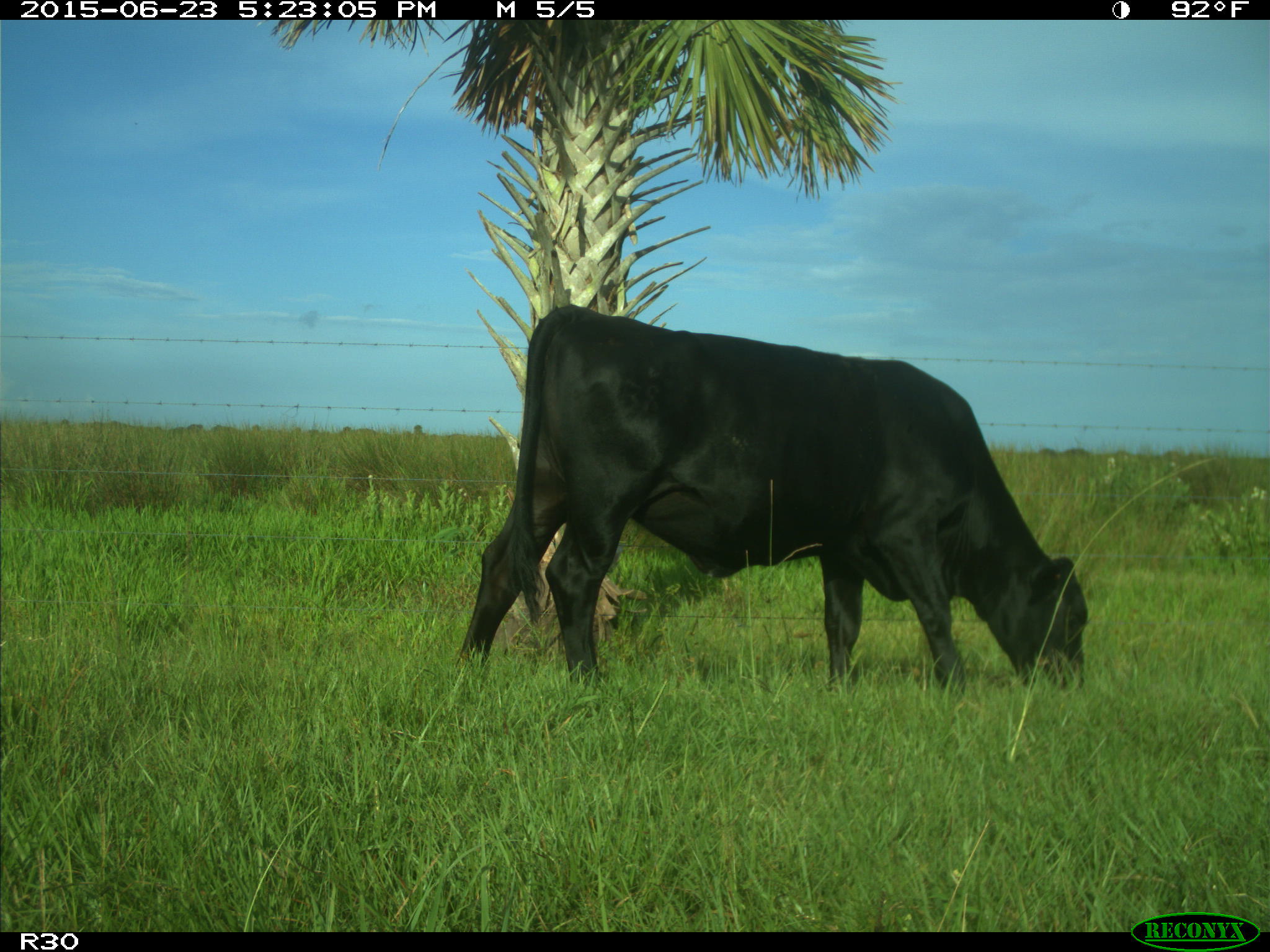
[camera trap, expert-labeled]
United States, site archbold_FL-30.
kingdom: Animalia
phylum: Chordata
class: Mammalia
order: Artiodactyla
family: Bovidae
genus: Bos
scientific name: Bos taurus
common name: domestic cow